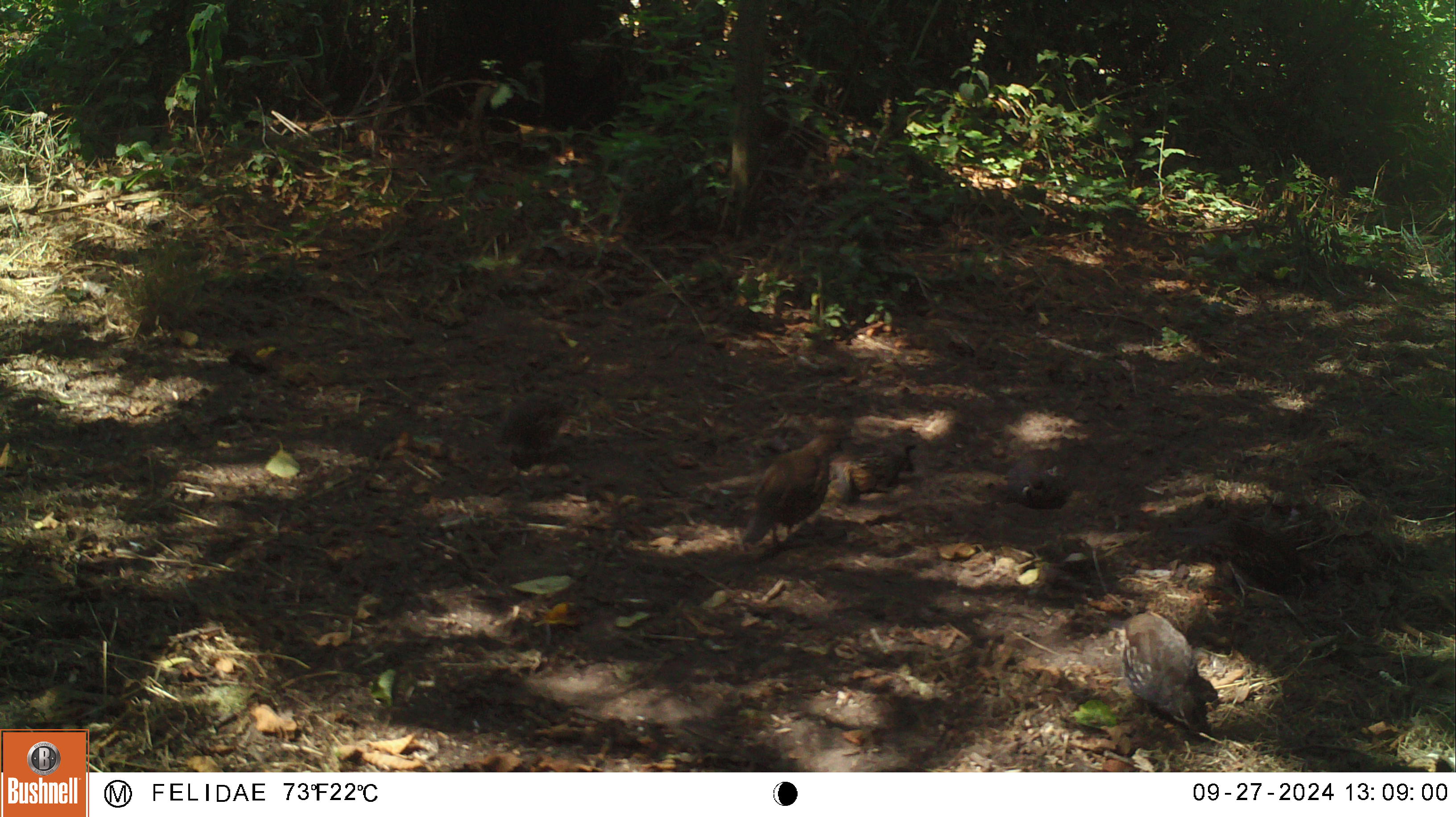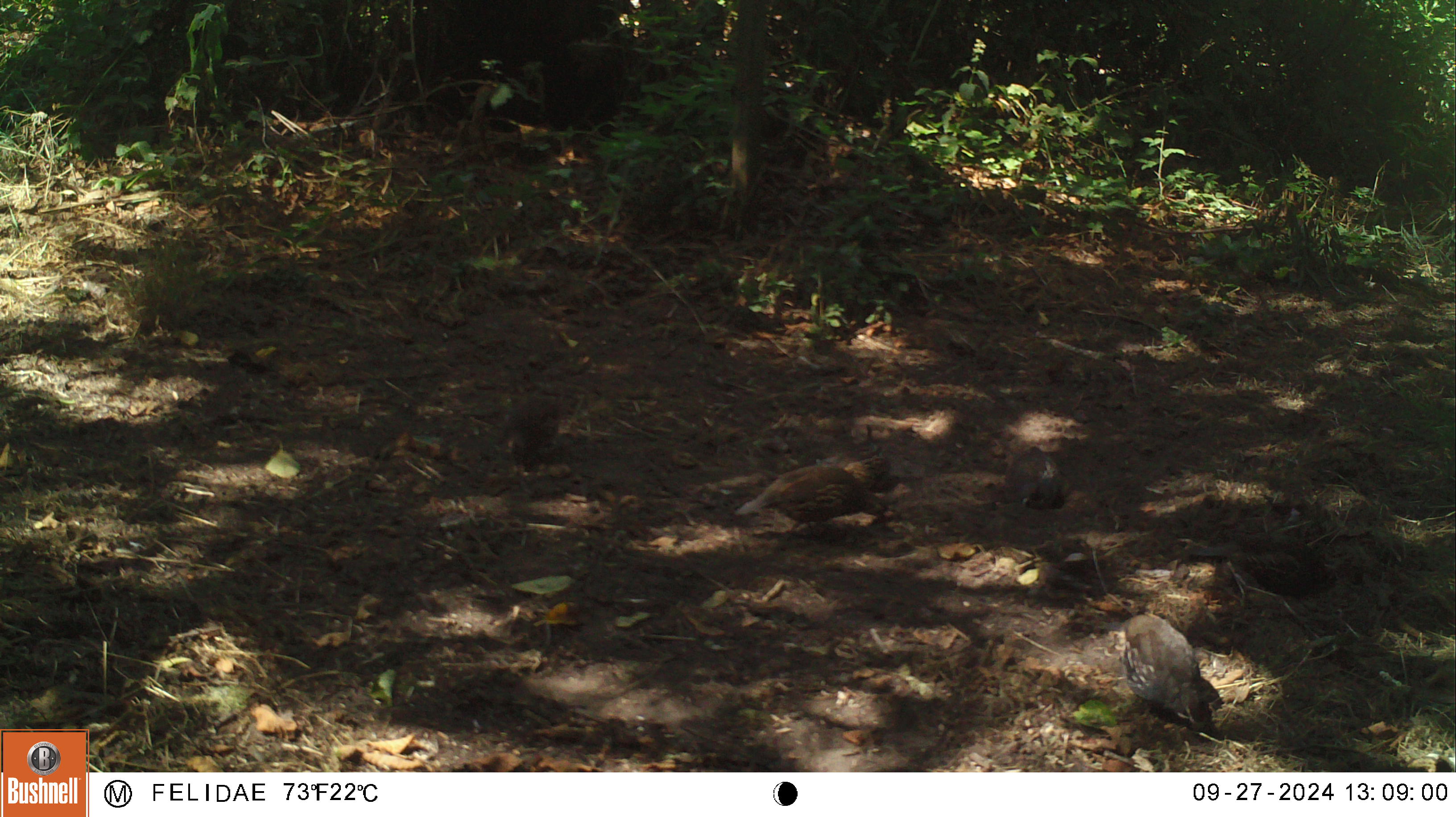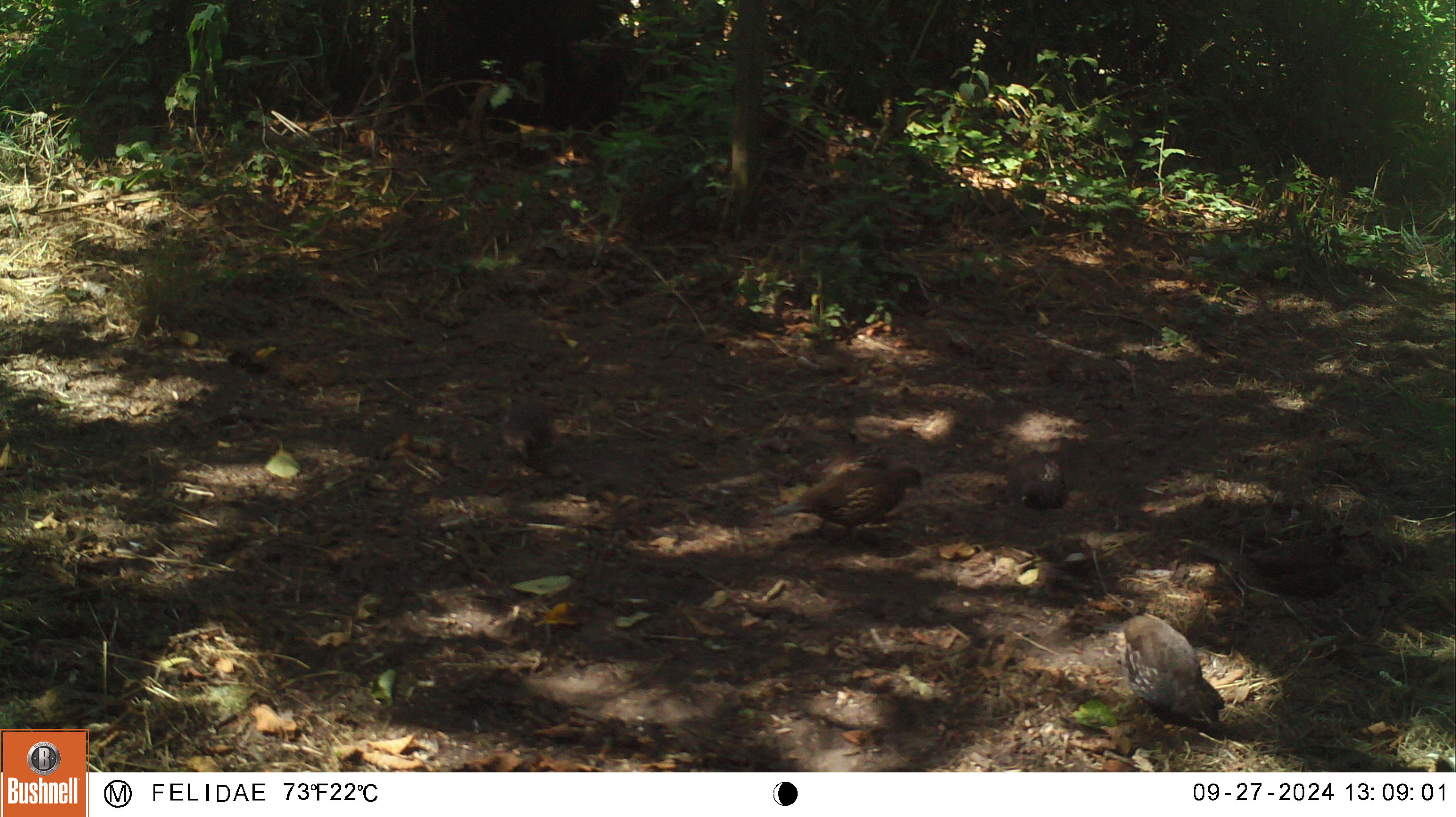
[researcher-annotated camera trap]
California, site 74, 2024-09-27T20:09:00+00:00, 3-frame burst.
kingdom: Animalia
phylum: Chordata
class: Aves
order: Galliformes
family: Odontophoridae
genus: Callipepla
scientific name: Callipepla californica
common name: california quail